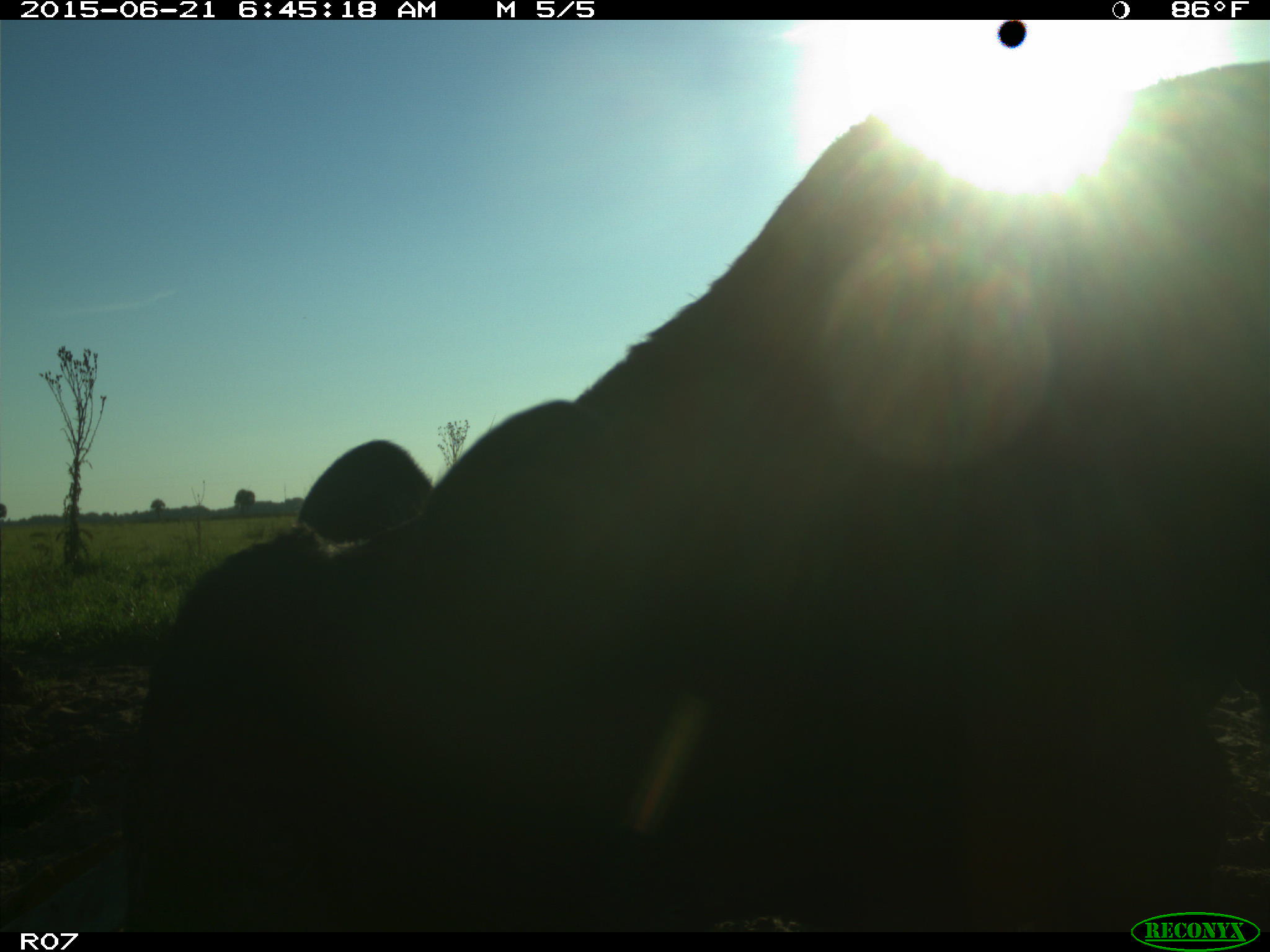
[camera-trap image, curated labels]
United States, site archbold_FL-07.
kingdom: Animalia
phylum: Chordata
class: Mammalia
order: Artiodactyla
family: Bovidae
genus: Bos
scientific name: Bos taurus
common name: domestic cow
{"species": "Bos taurus (domestic cow)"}